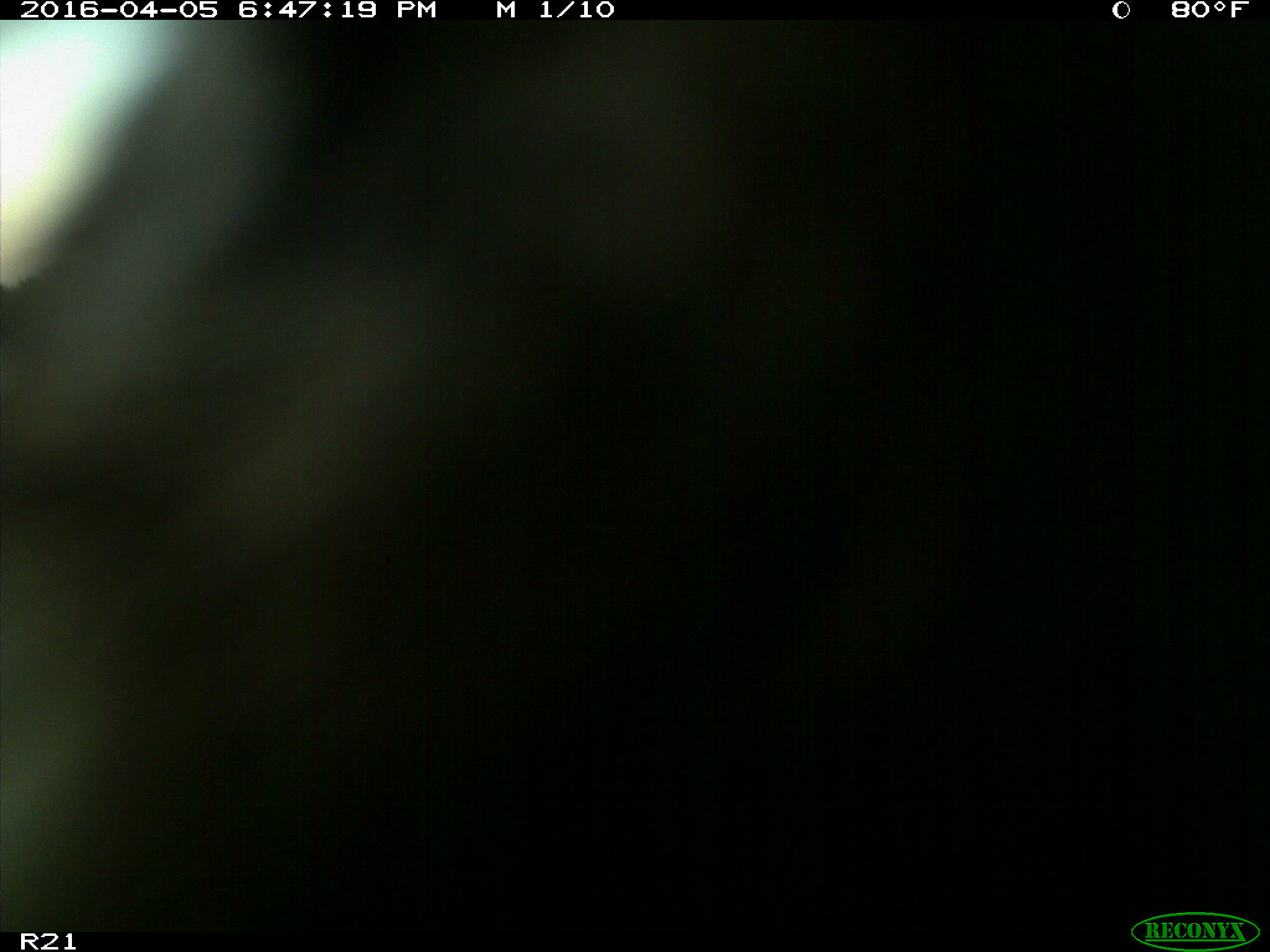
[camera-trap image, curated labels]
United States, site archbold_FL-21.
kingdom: Animalia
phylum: Chordata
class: Mammalia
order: Carnivora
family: Procyonidae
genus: Procyon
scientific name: Procyon lotor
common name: common raccoon